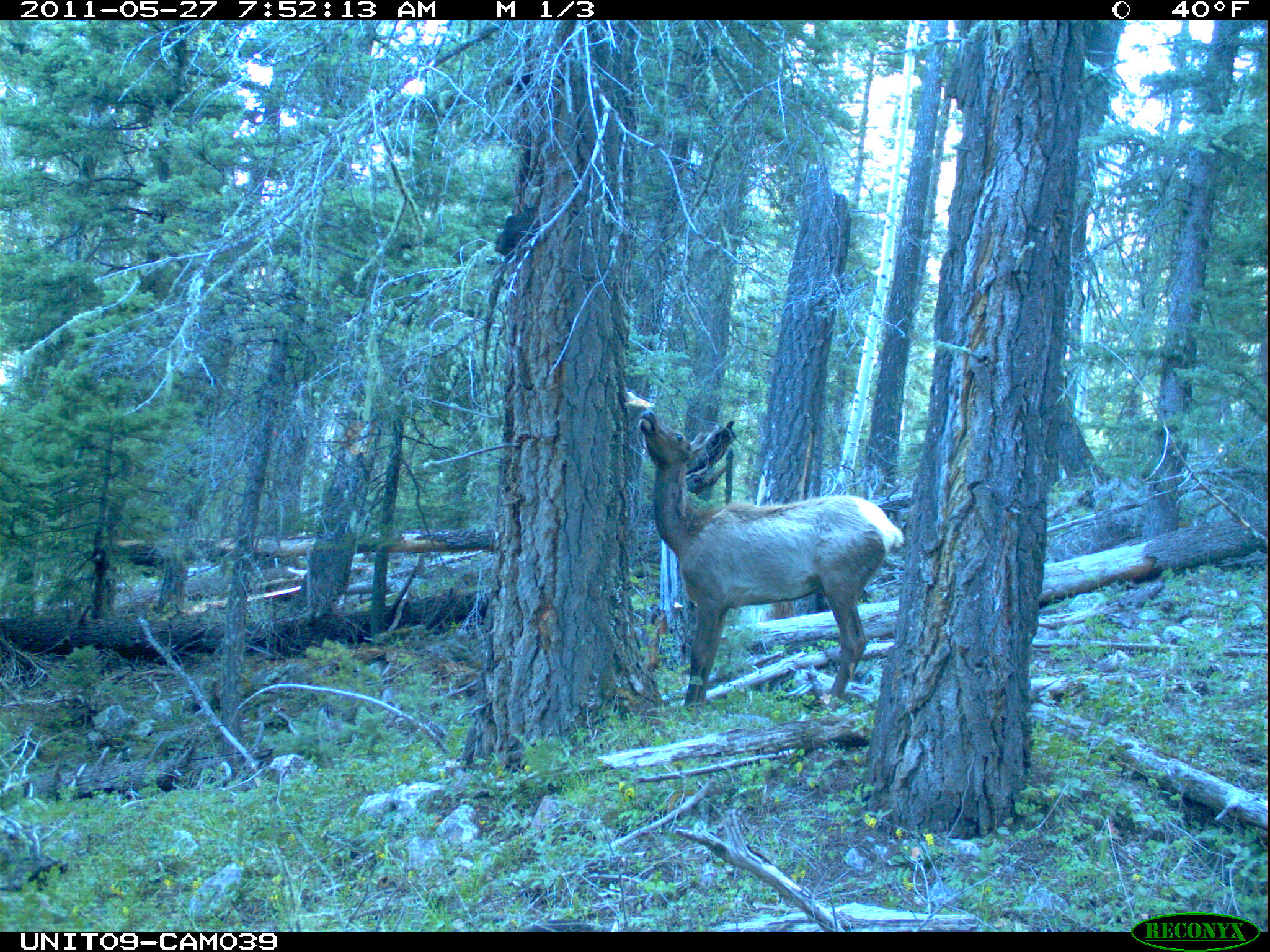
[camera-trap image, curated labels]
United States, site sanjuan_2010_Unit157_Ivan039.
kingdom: Animalia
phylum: Chordata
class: Mammalia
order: Artiodactyla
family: Cervidae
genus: Cervus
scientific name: Cervus elaphus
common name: red deer